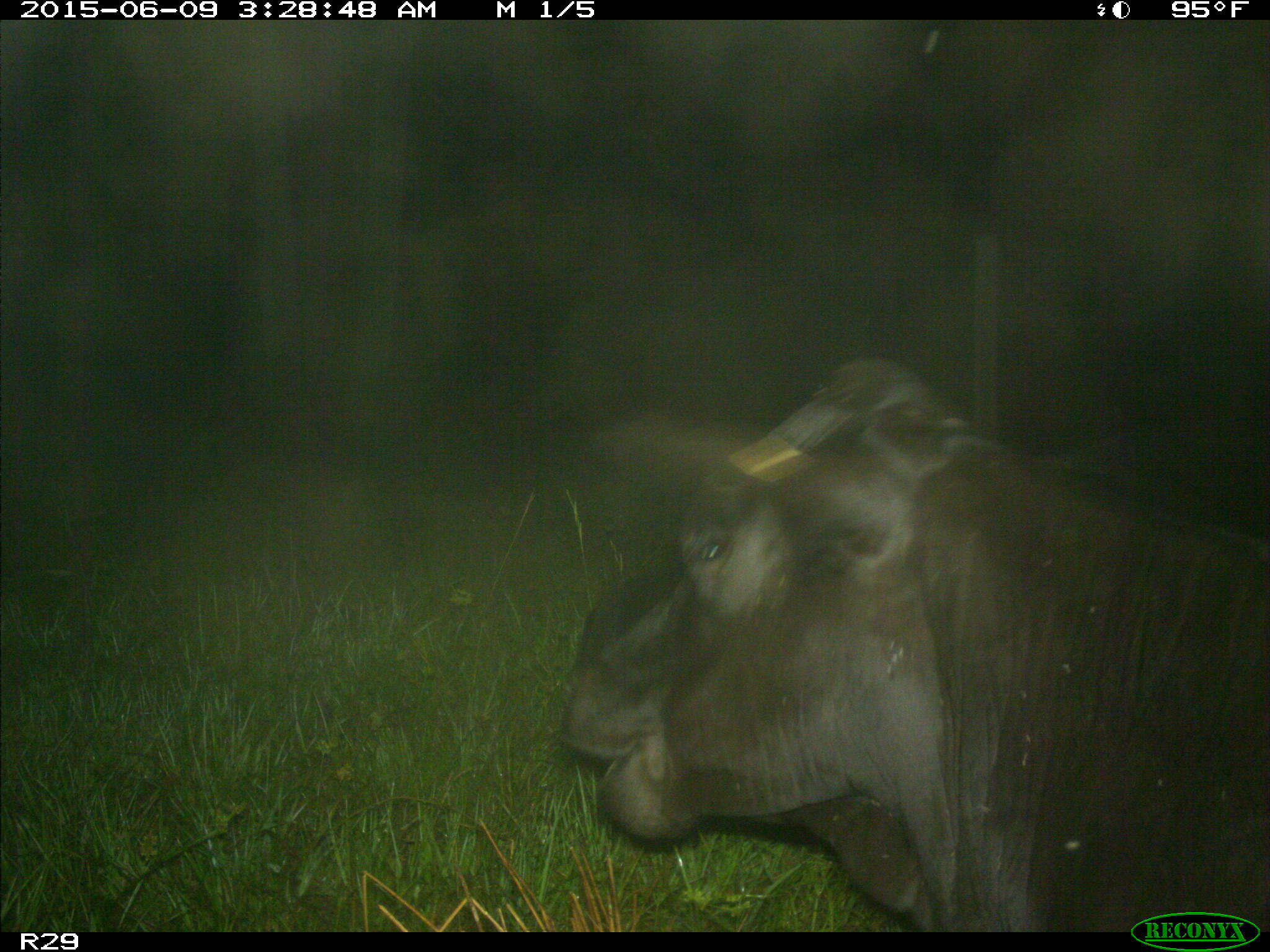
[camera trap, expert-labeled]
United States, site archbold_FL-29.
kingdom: Animalia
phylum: Chordata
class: Mammalia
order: Artiodactyla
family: Bovidae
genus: Bos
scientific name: Bos taurus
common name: domestic cow